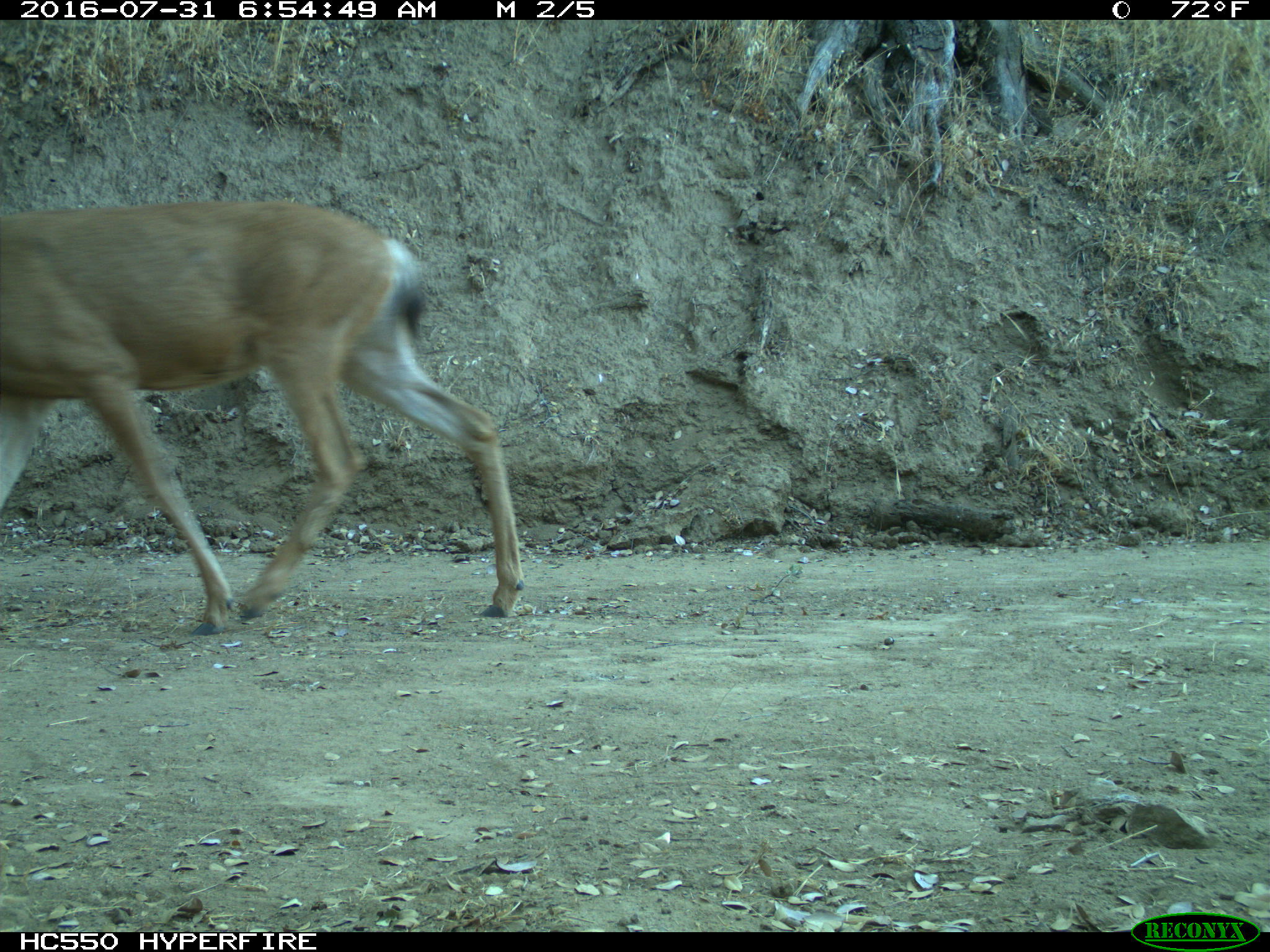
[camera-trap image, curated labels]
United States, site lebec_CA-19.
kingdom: Animalia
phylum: Chordata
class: Mammalia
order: Artiodactyla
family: Cervidae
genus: Odocoileus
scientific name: Odocoileus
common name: deer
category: unidentified deer